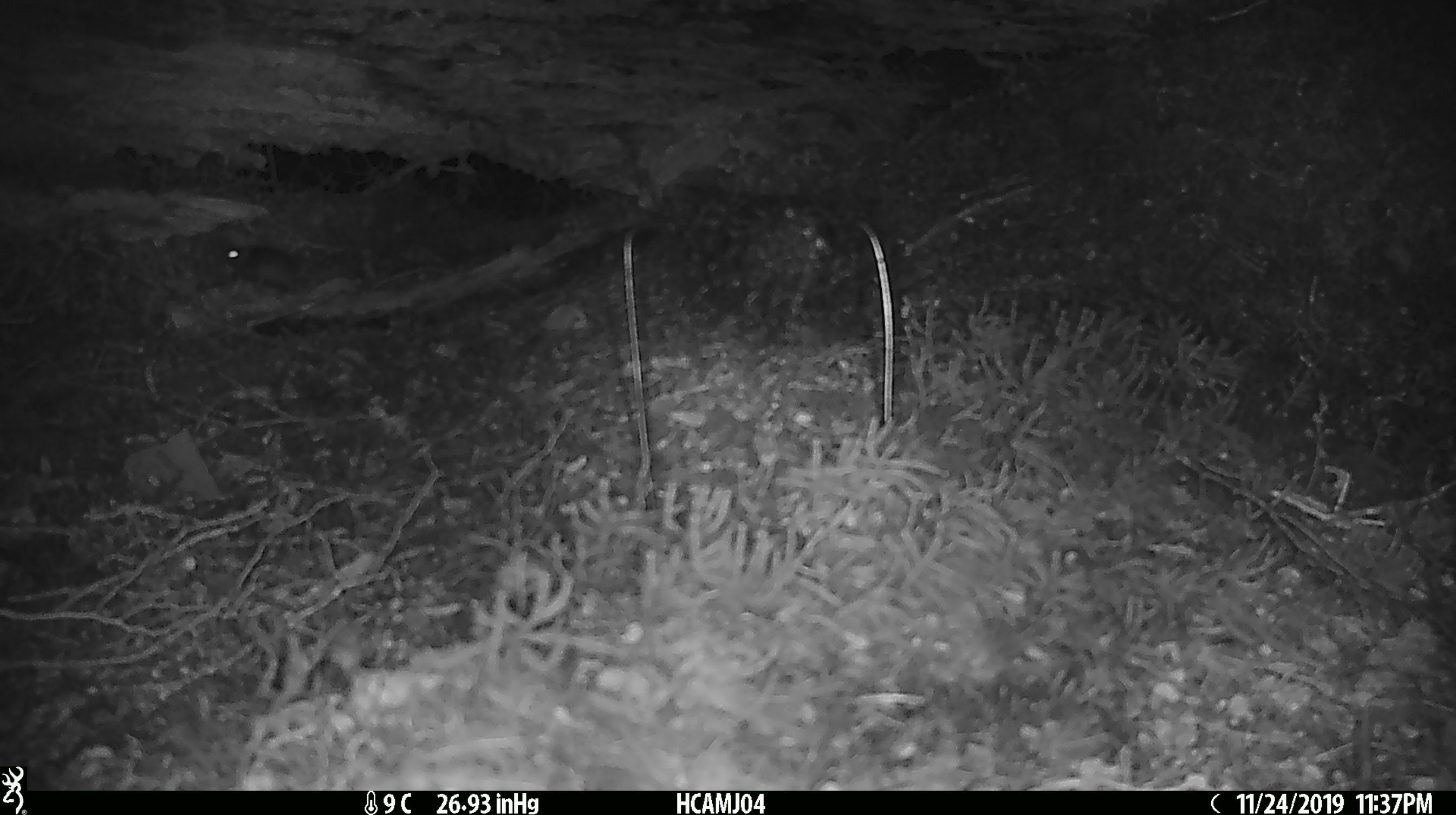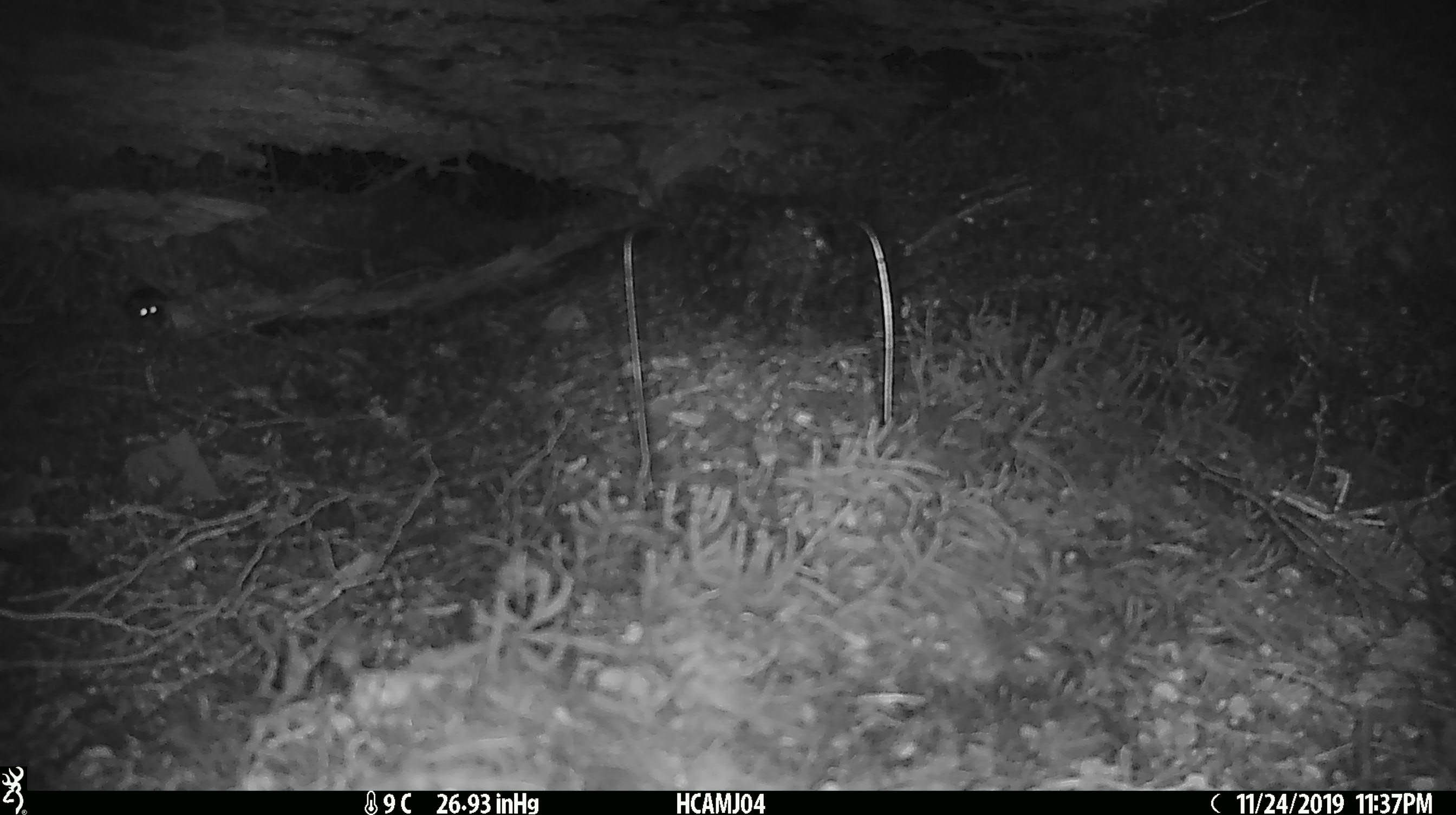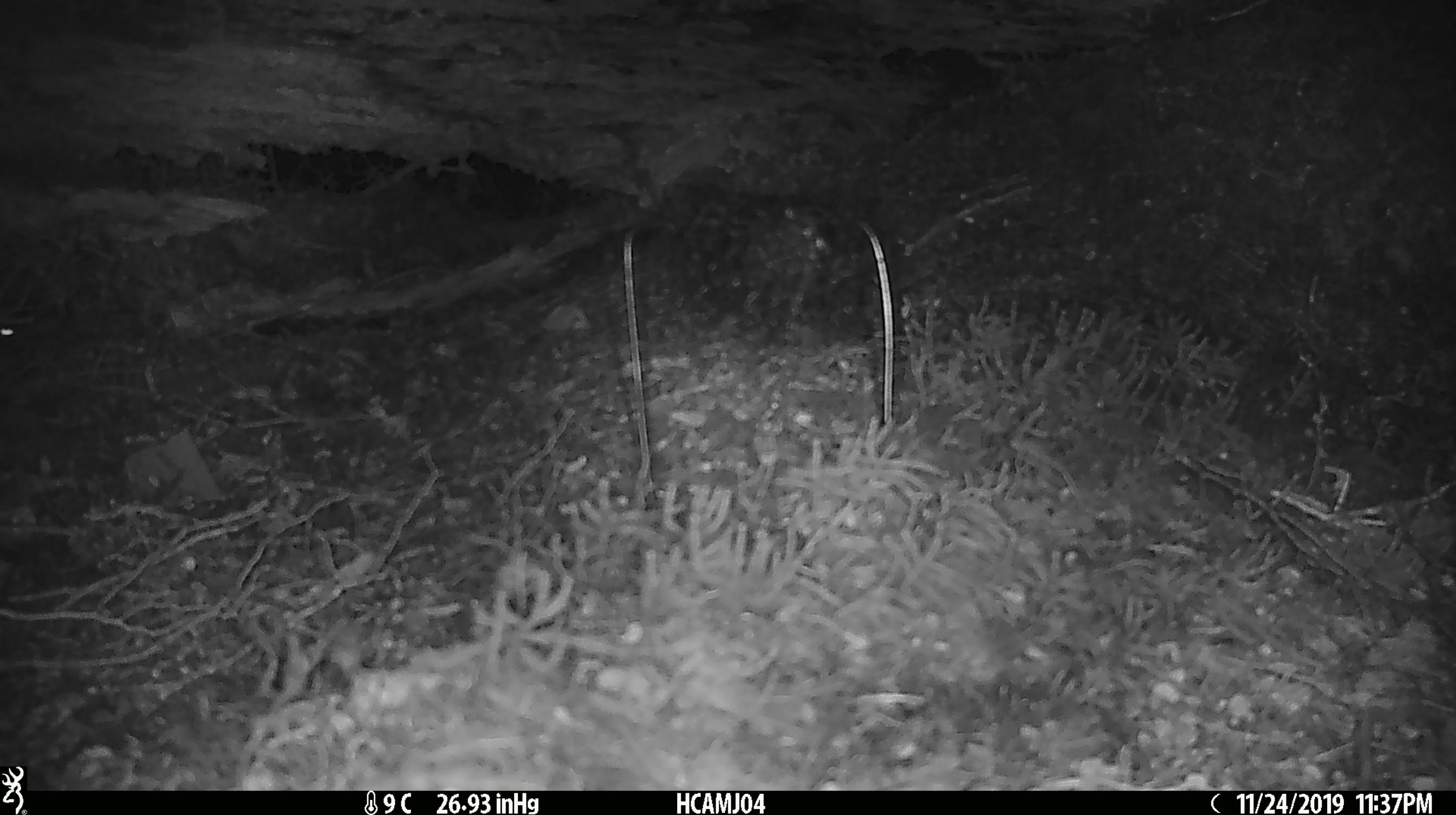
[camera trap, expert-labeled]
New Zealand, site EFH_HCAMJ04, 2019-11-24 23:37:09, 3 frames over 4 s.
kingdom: Animalia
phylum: Chordata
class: Mammalia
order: Rodentia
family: Muridae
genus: Mus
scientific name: Mus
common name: mouse